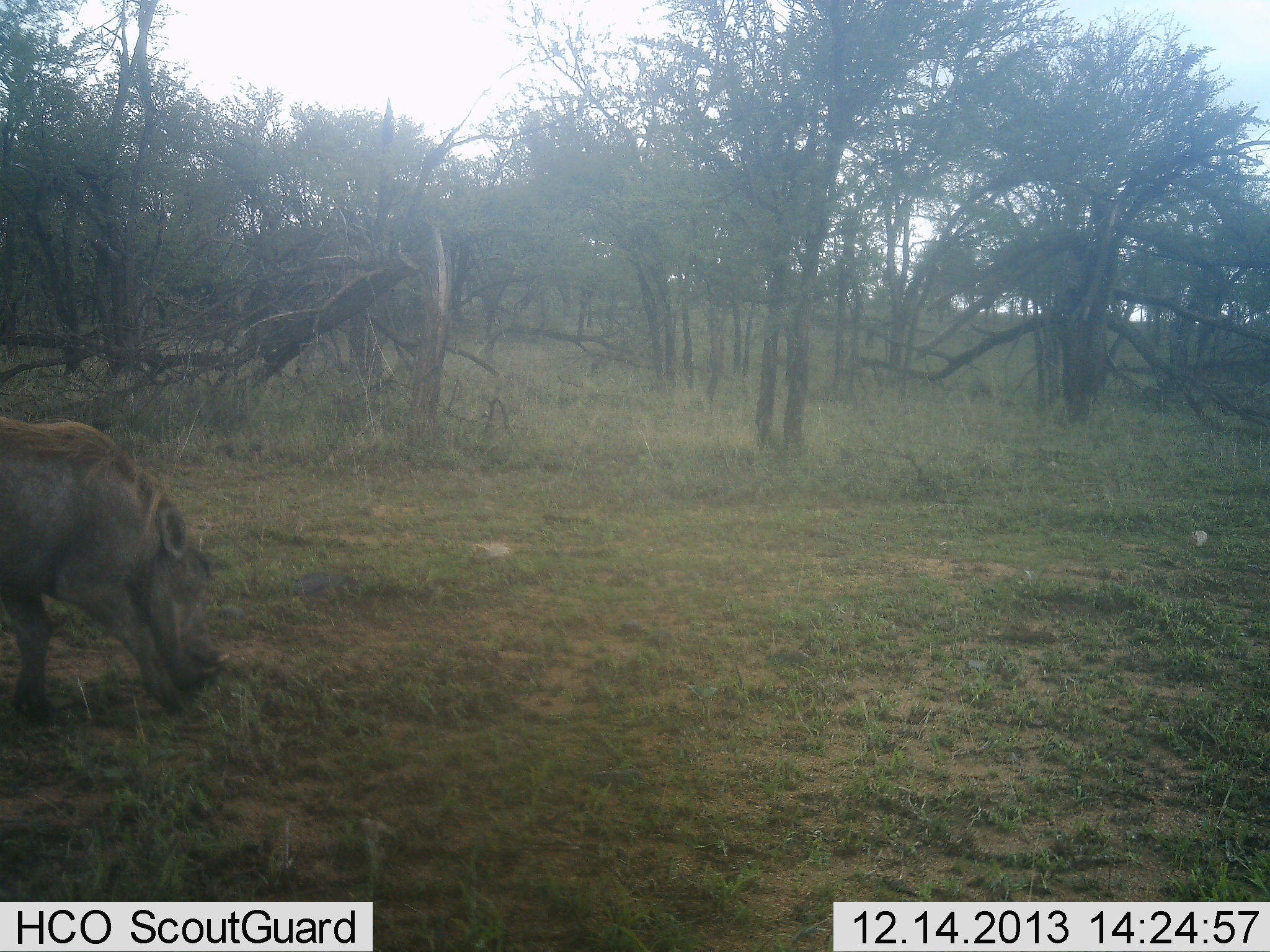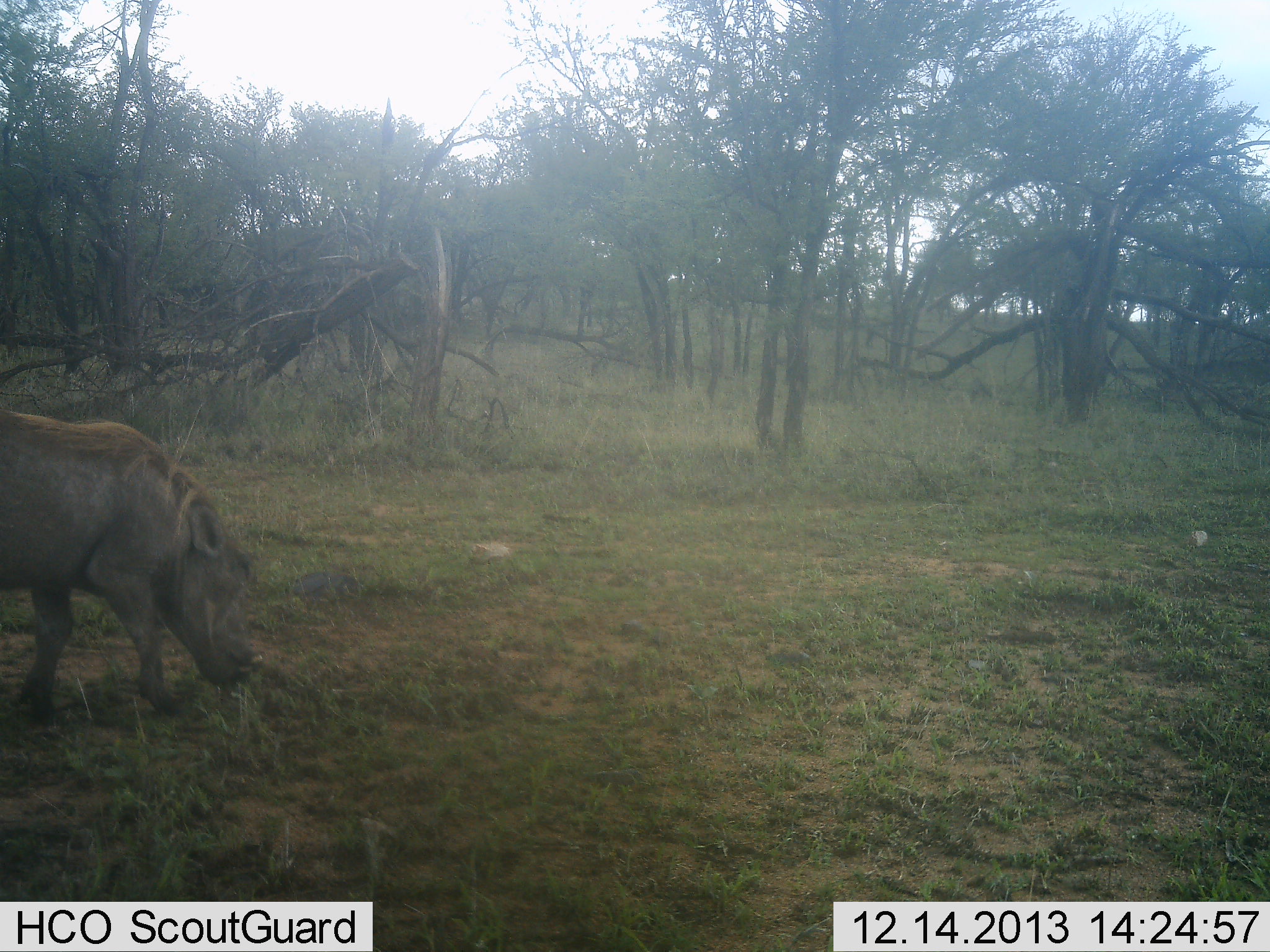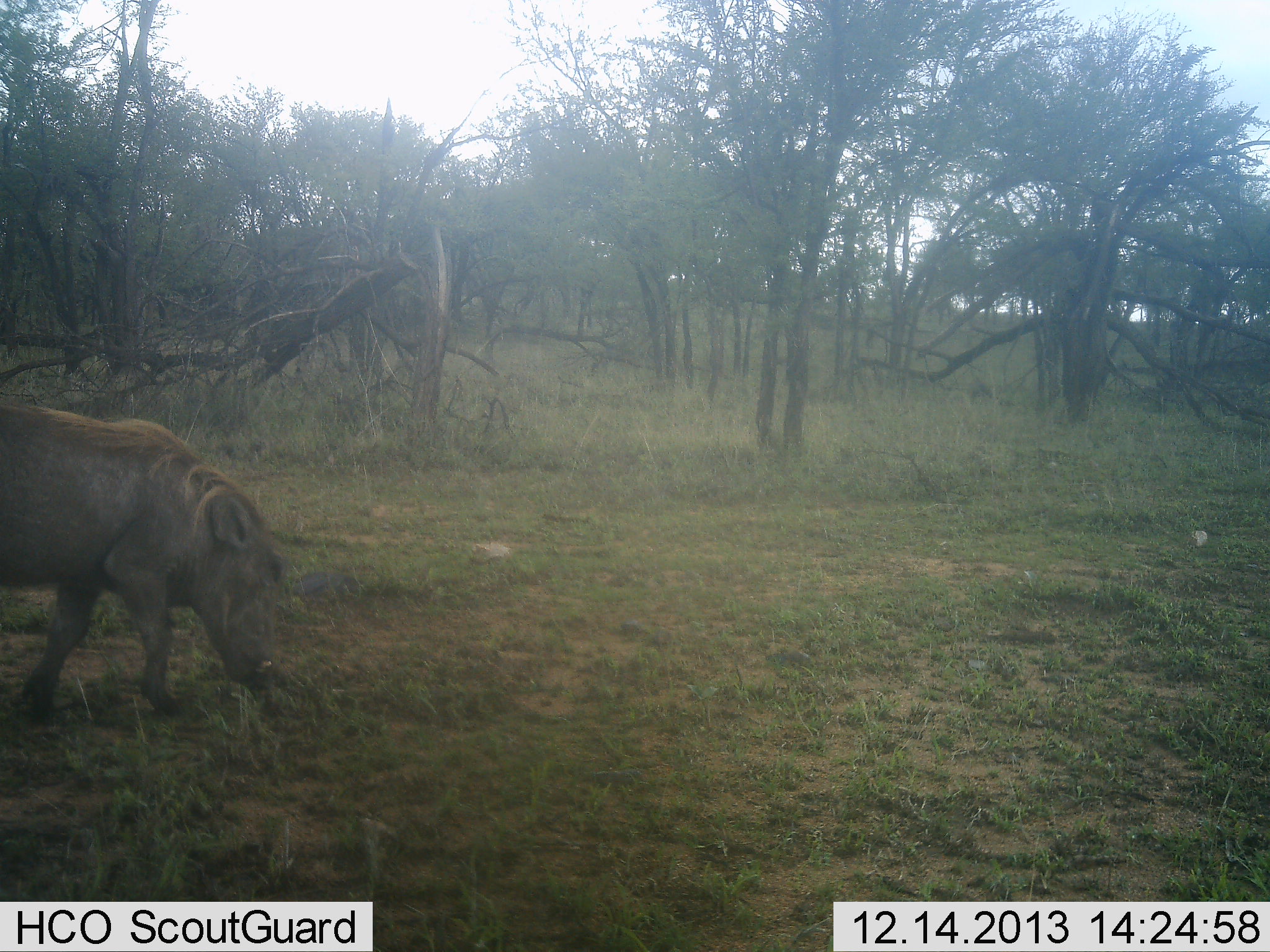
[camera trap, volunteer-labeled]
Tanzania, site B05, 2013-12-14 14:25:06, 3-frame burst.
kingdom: Animalia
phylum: Chordata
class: Mammalia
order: Artiodactyla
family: Suidae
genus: Phacochoerus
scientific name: Phacochoerus africanus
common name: warthog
Warthog (Phacochoerus africanus), count 1. Behavior (volunteer vote fractions): standing 20%, resting 0%, moving 30%, interacting 0%. Young present (vote fraction): 0%. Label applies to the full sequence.